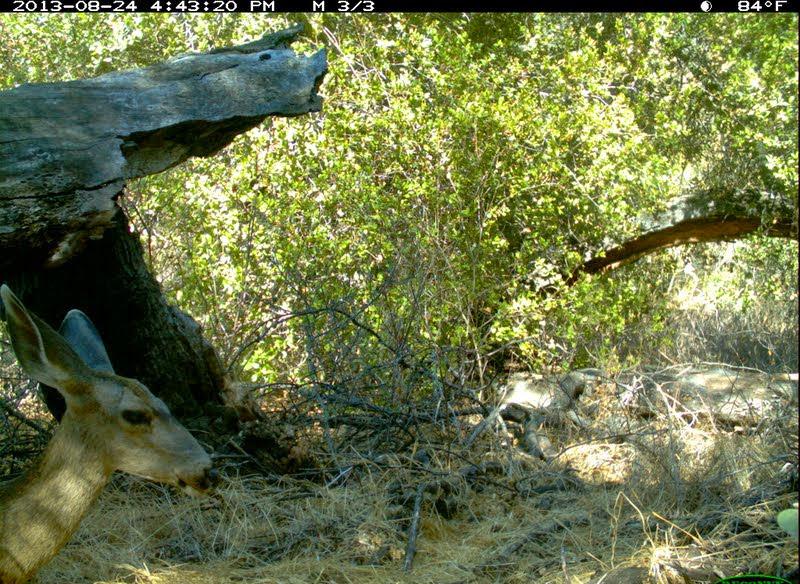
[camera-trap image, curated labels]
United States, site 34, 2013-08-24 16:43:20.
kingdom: Animalia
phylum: Chordata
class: Mammalia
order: Artiodactyla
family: Cervidae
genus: Odocoileus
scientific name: Odocoileus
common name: deer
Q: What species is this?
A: Deer (Odocoileus).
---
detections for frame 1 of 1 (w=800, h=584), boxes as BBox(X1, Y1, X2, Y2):
deer: BBox(0, 279, 218, 584)